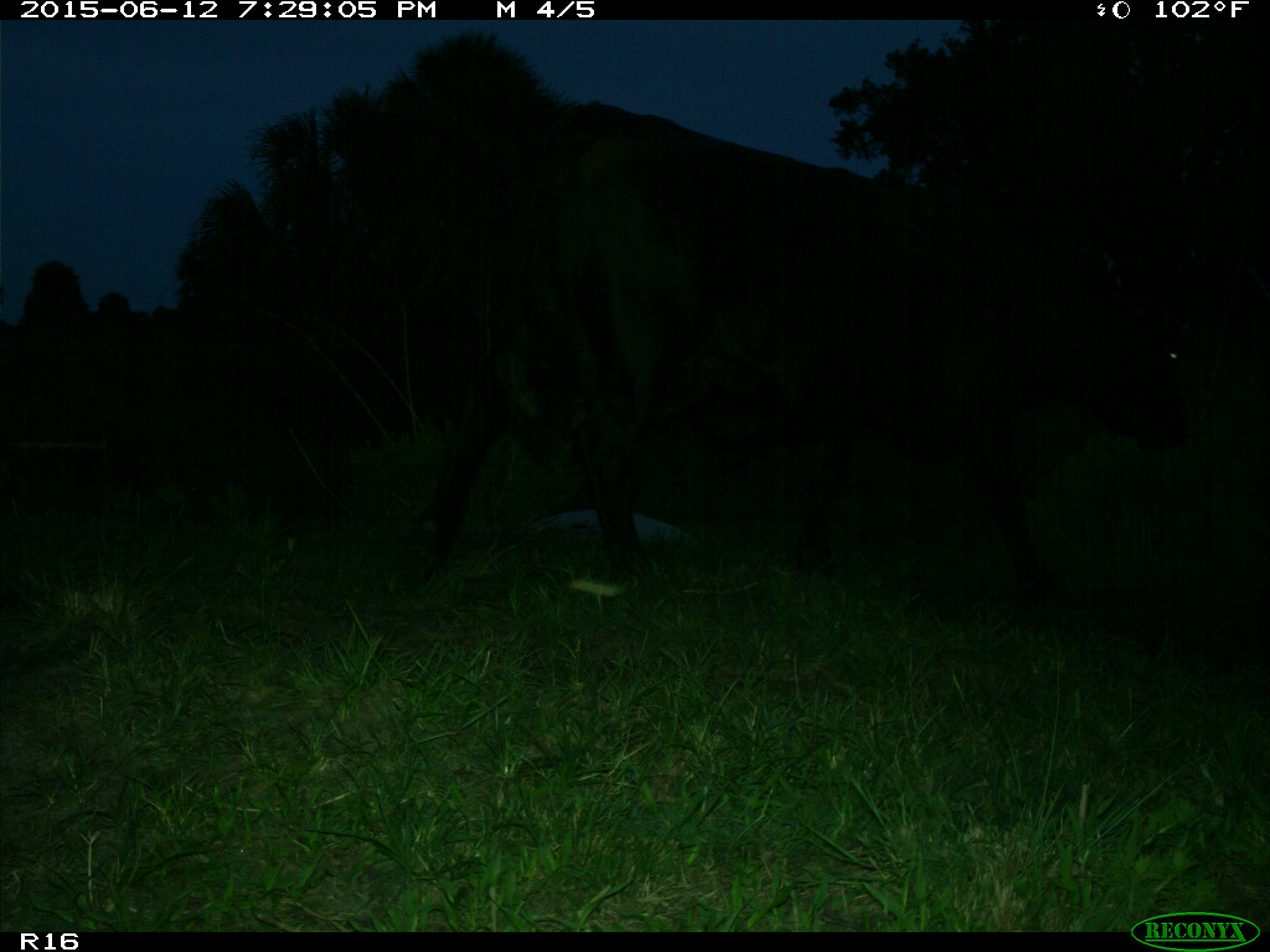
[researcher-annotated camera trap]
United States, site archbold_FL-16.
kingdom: Animalia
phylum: Chordata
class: Mammalia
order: Artiodactyla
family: Bovidae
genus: Bos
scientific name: Bos taurus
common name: domestic cow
Bos taurus (domestic cow).